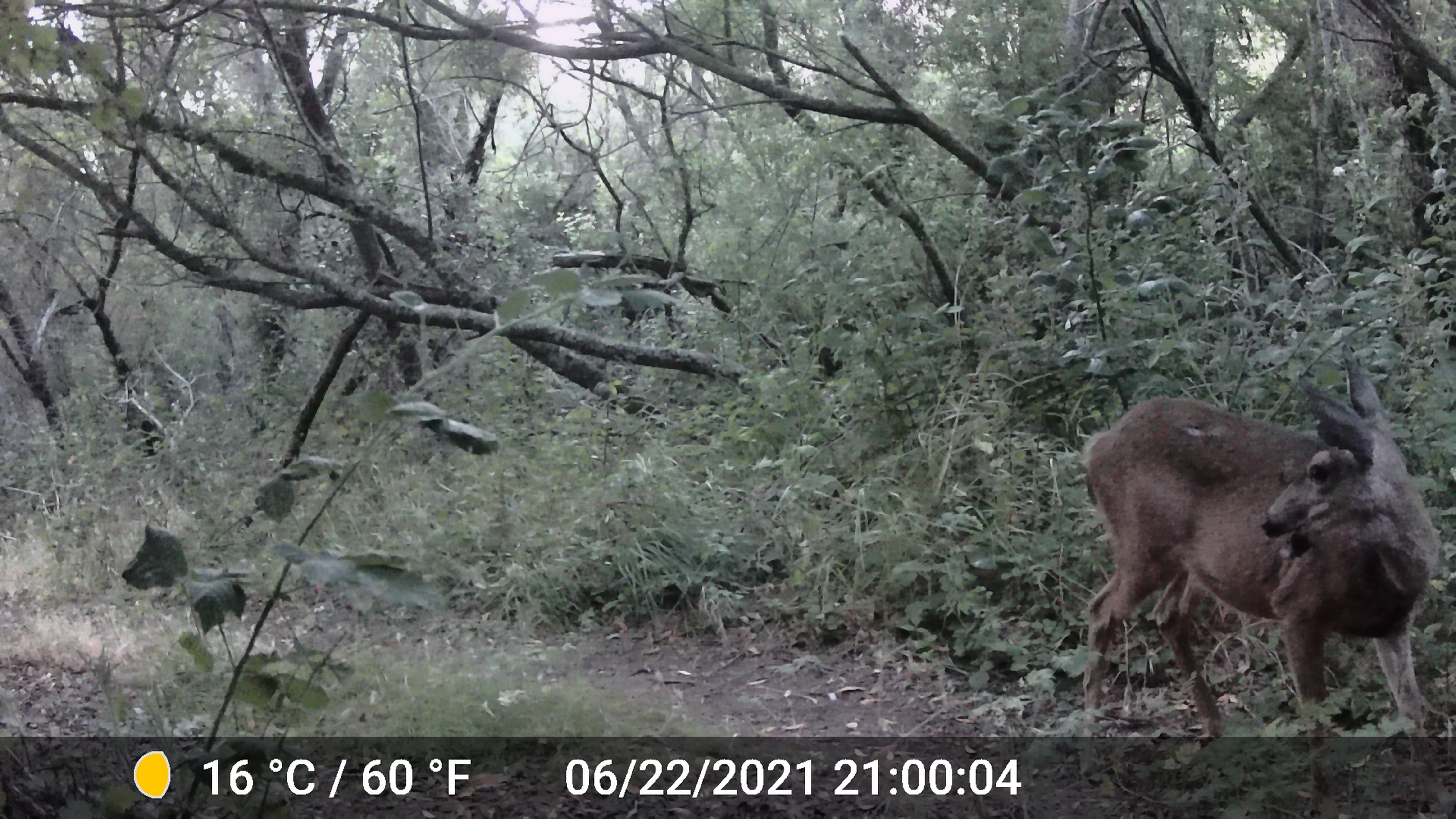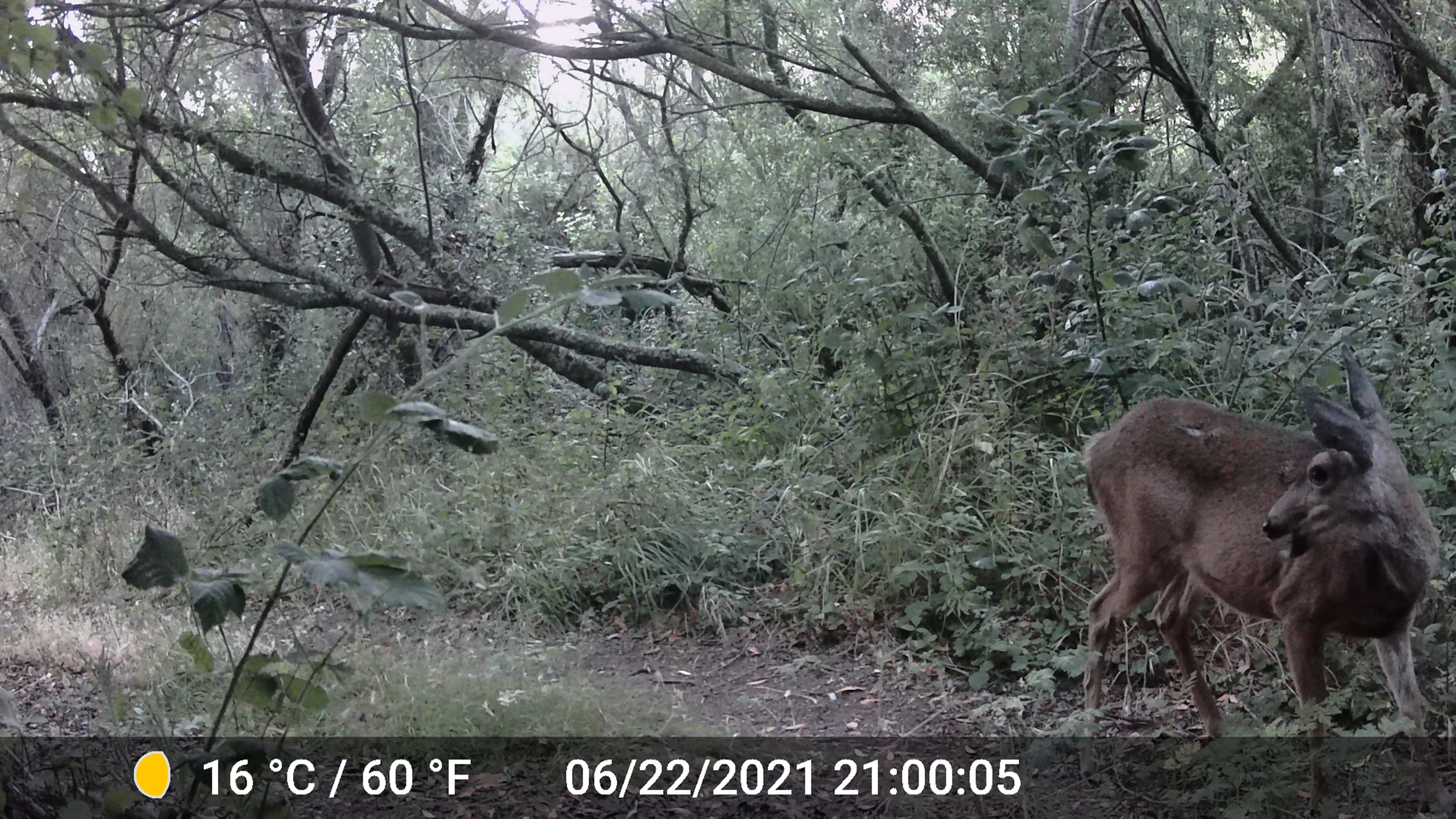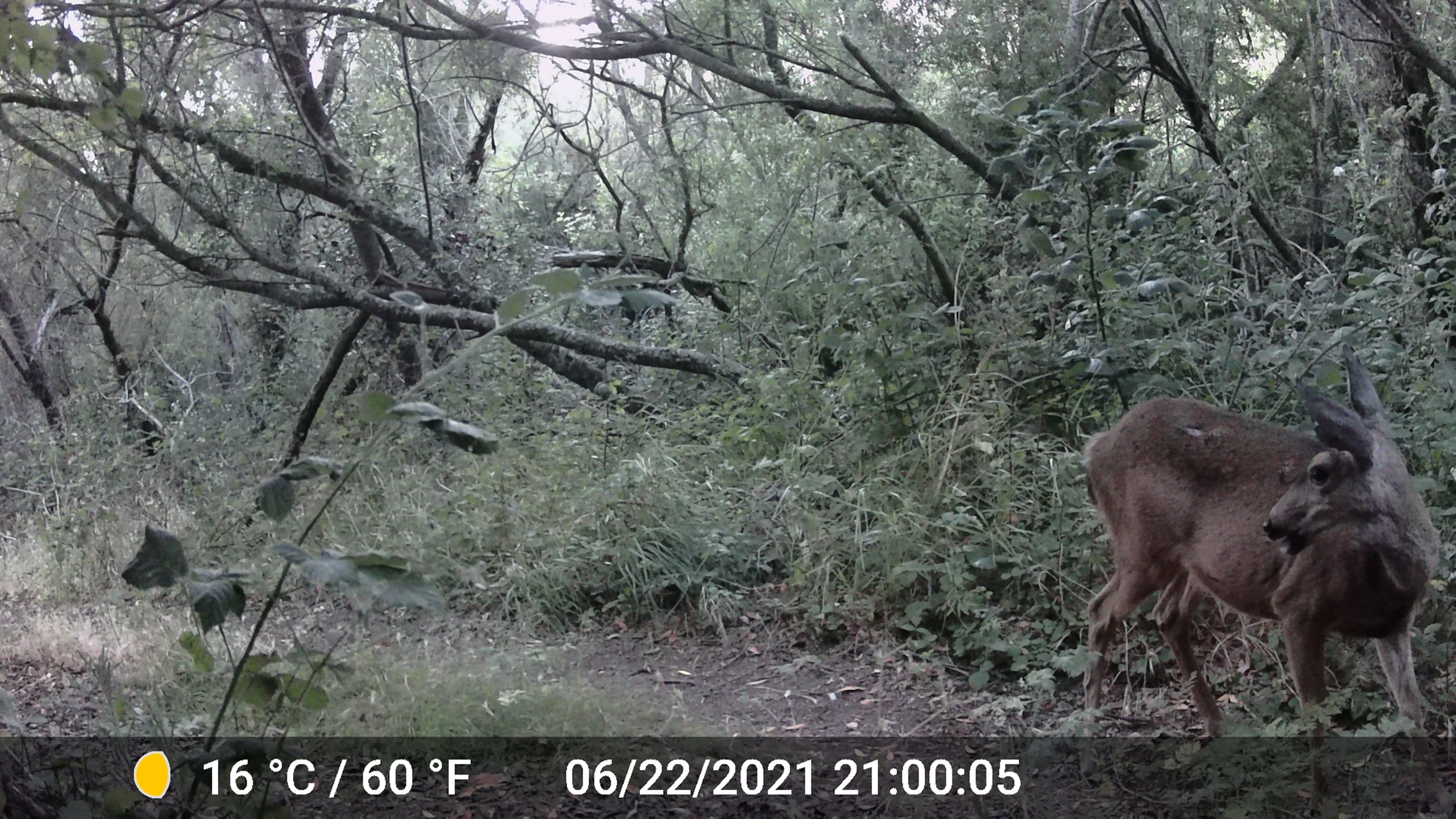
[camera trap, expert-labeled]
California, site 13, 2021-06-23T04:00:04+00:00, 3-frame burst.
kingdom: Animalia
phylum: Chordata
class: Mammalia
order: Artiodactyla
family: Cervidae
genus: Odocoileus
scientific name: Odocoileus hemionus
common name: mule deer